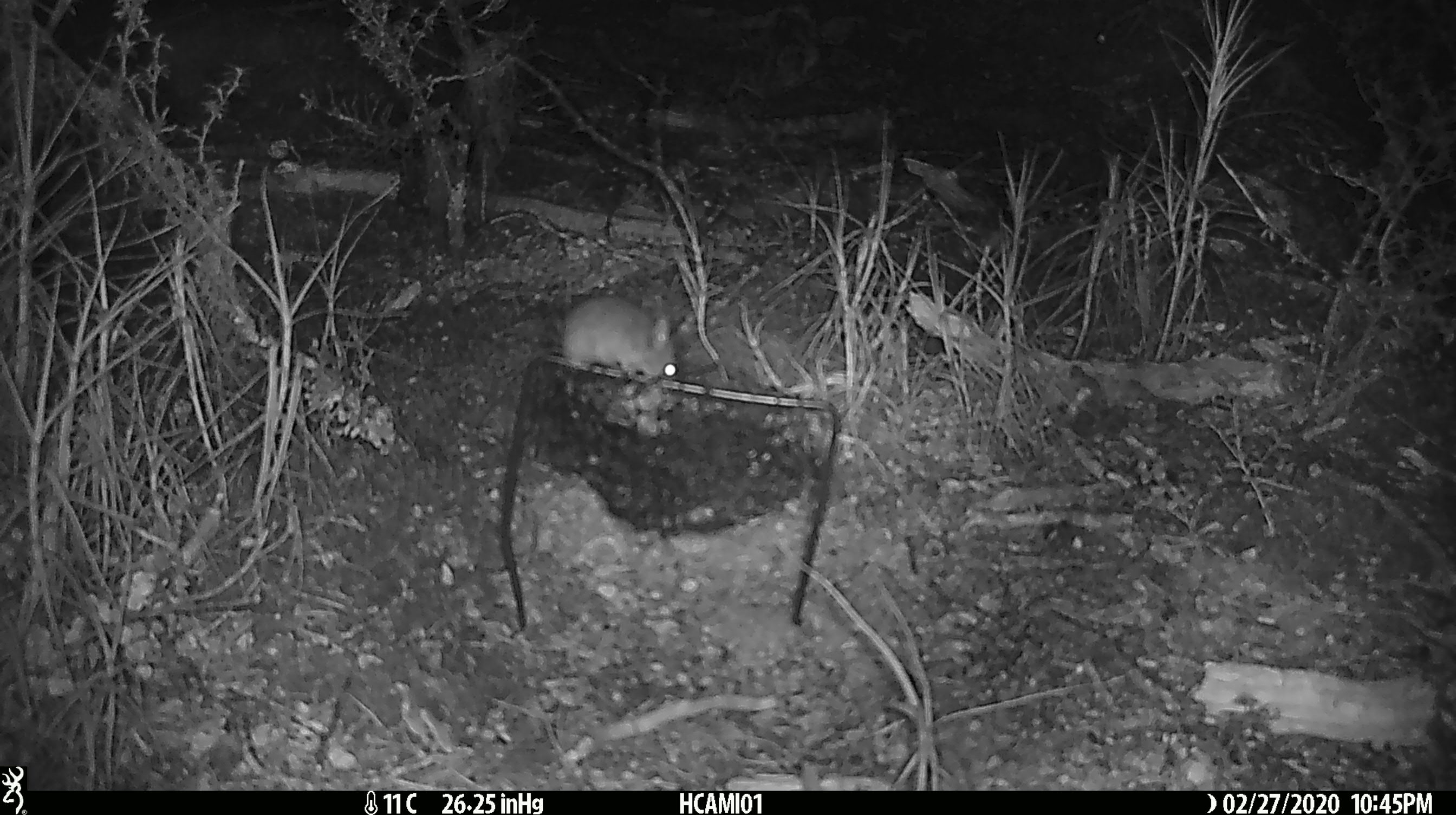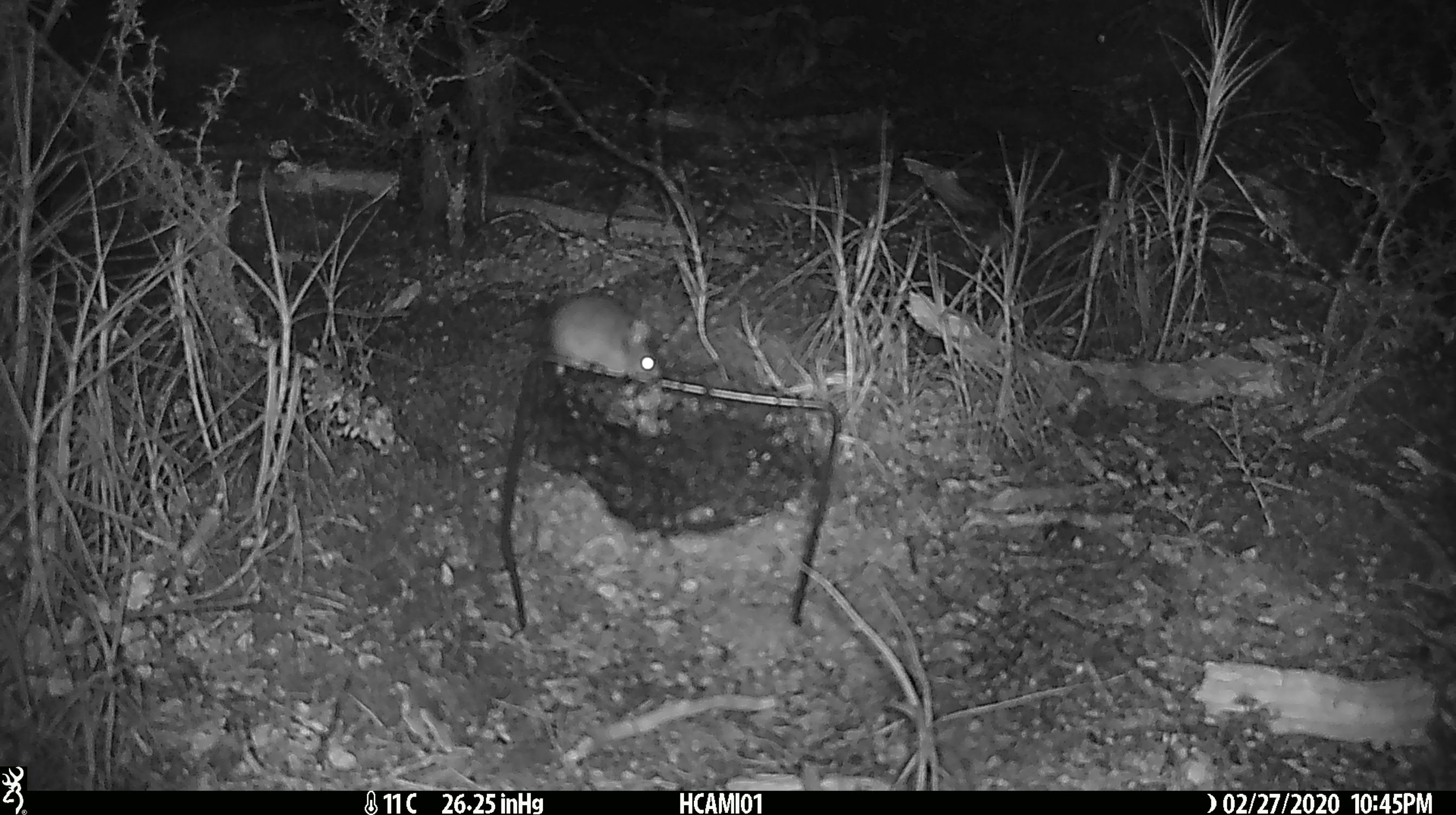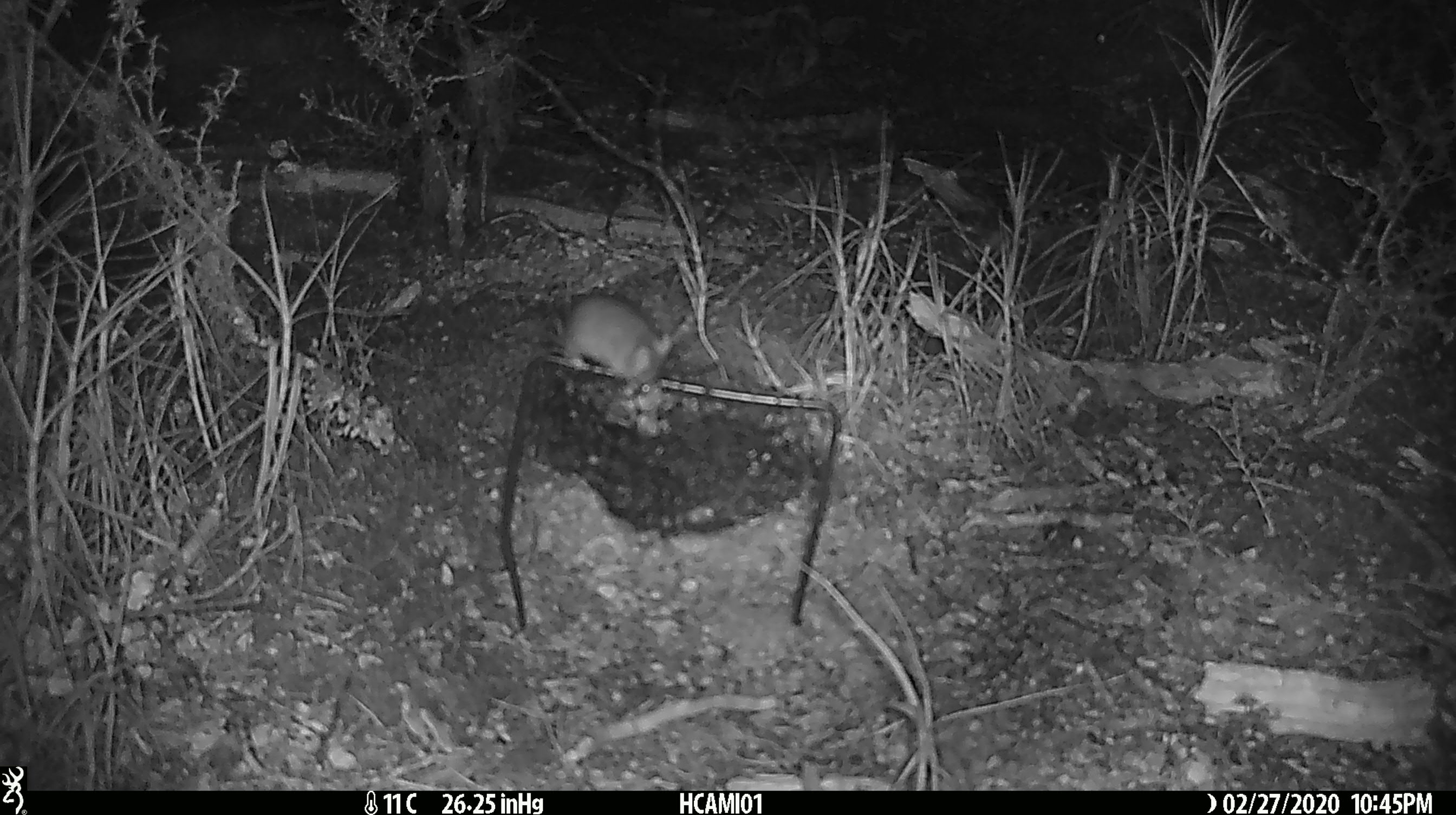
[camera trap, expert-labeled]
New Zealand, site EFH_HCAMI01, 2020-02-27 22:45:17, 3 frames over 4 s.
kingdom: Animalia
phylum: Chordata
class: Mammalia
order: Rodentia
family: Muridae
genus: Mus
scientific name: Mus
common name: mouse